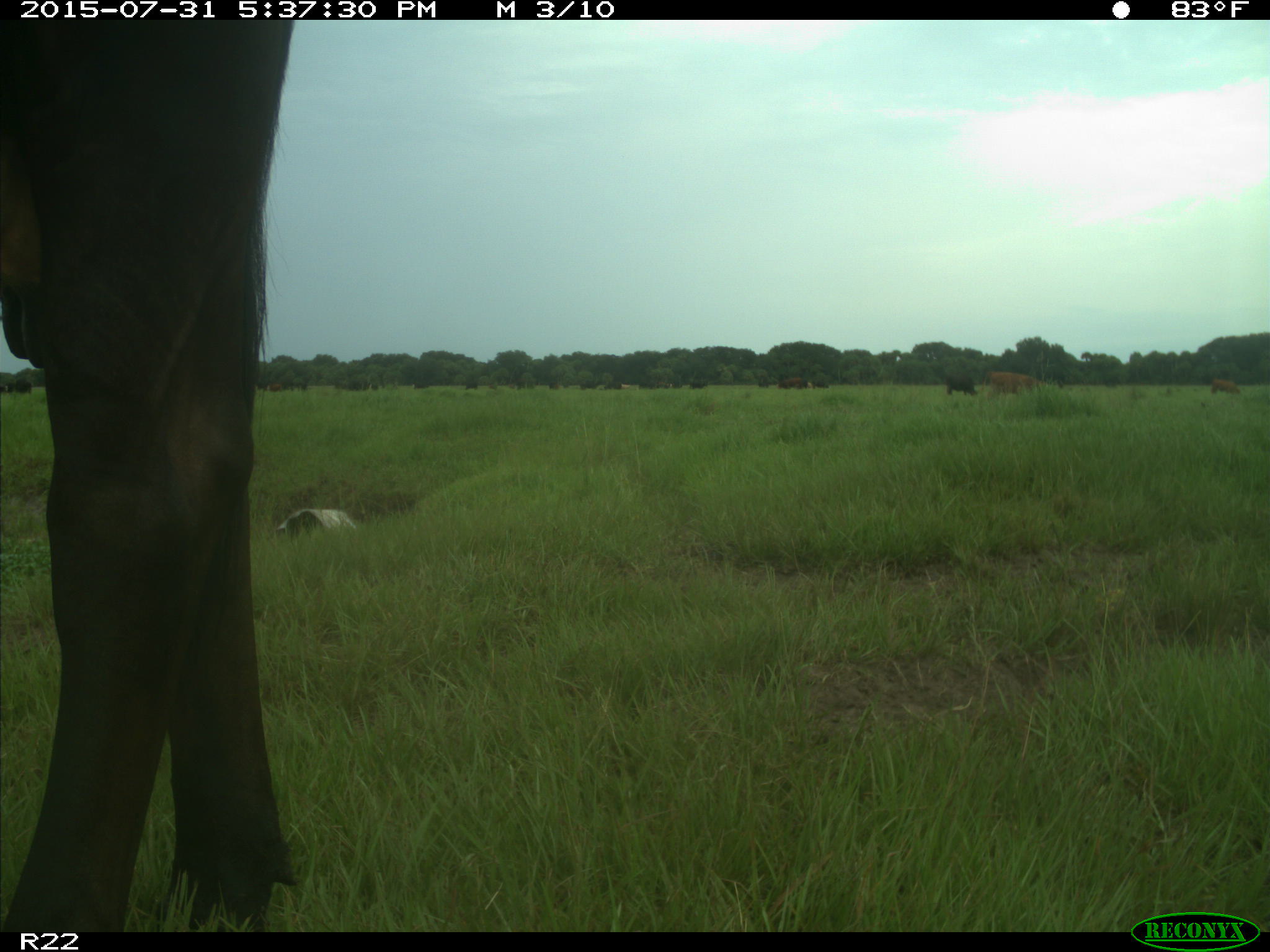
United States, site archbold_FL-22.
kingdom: Animalia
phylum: Chordata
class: Mammalia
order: Artiodactyla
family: Bovidae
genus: Bos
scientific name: Bos taurus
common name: domestic cow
Bos taurus (domestic cow).